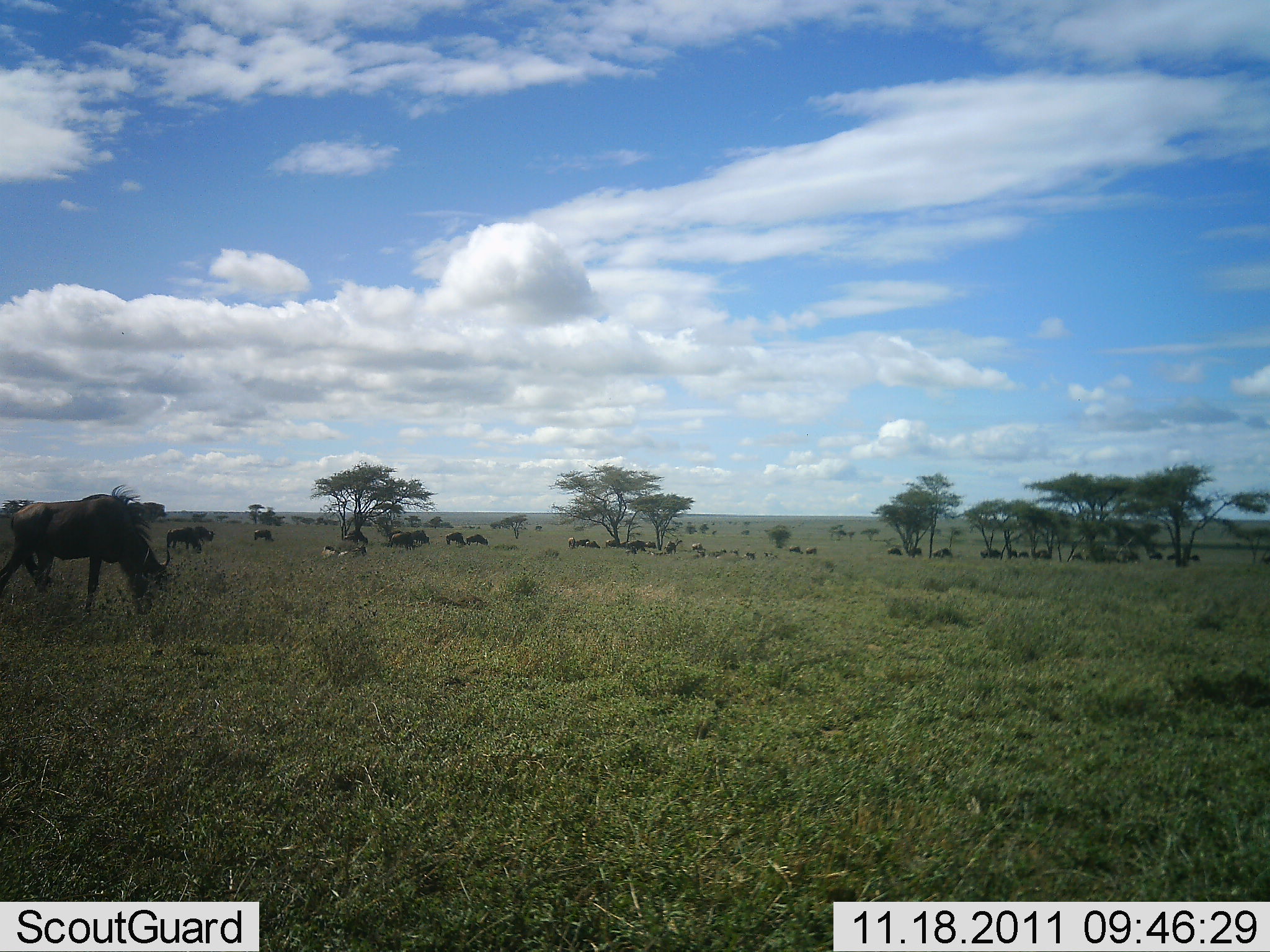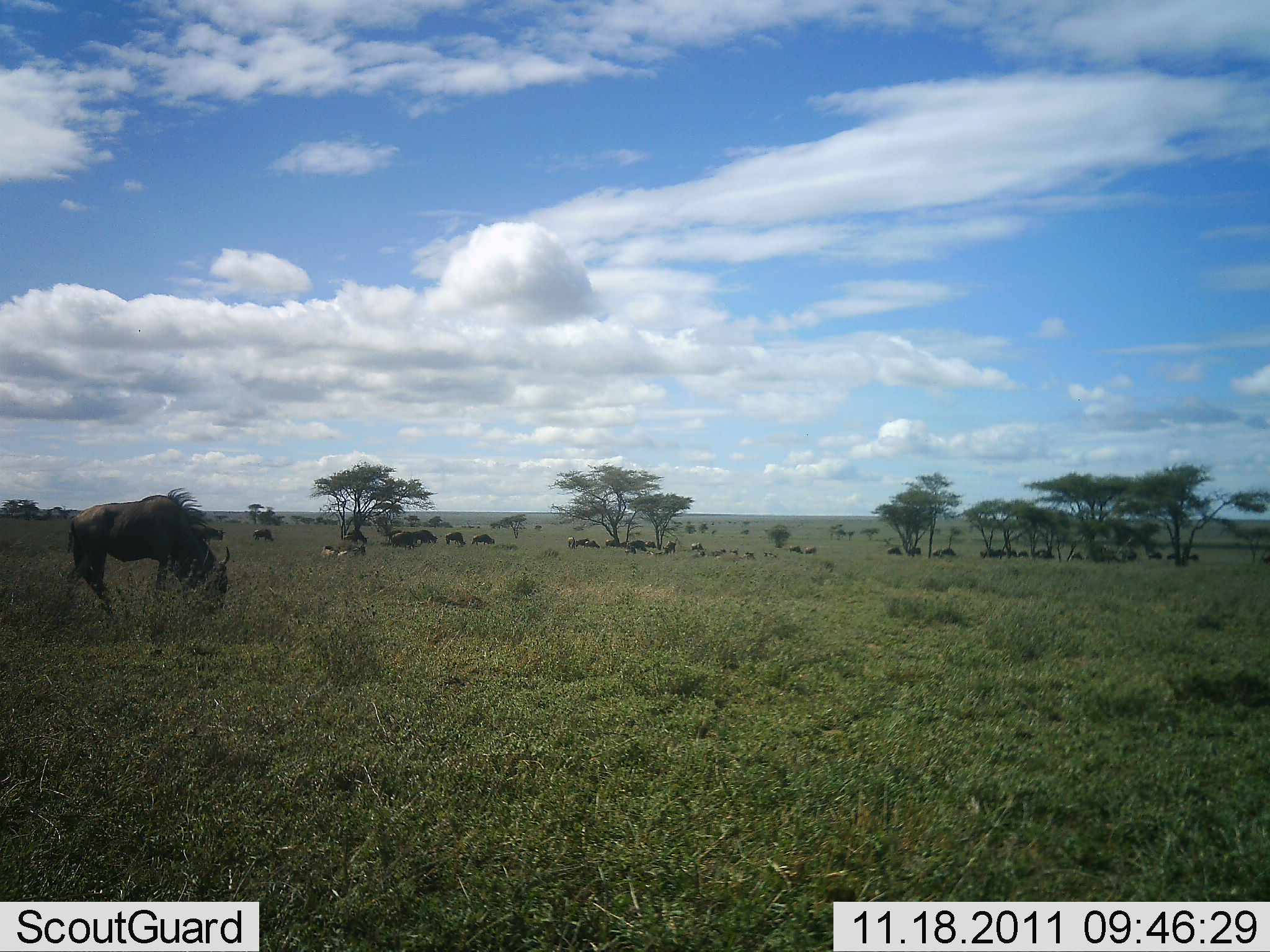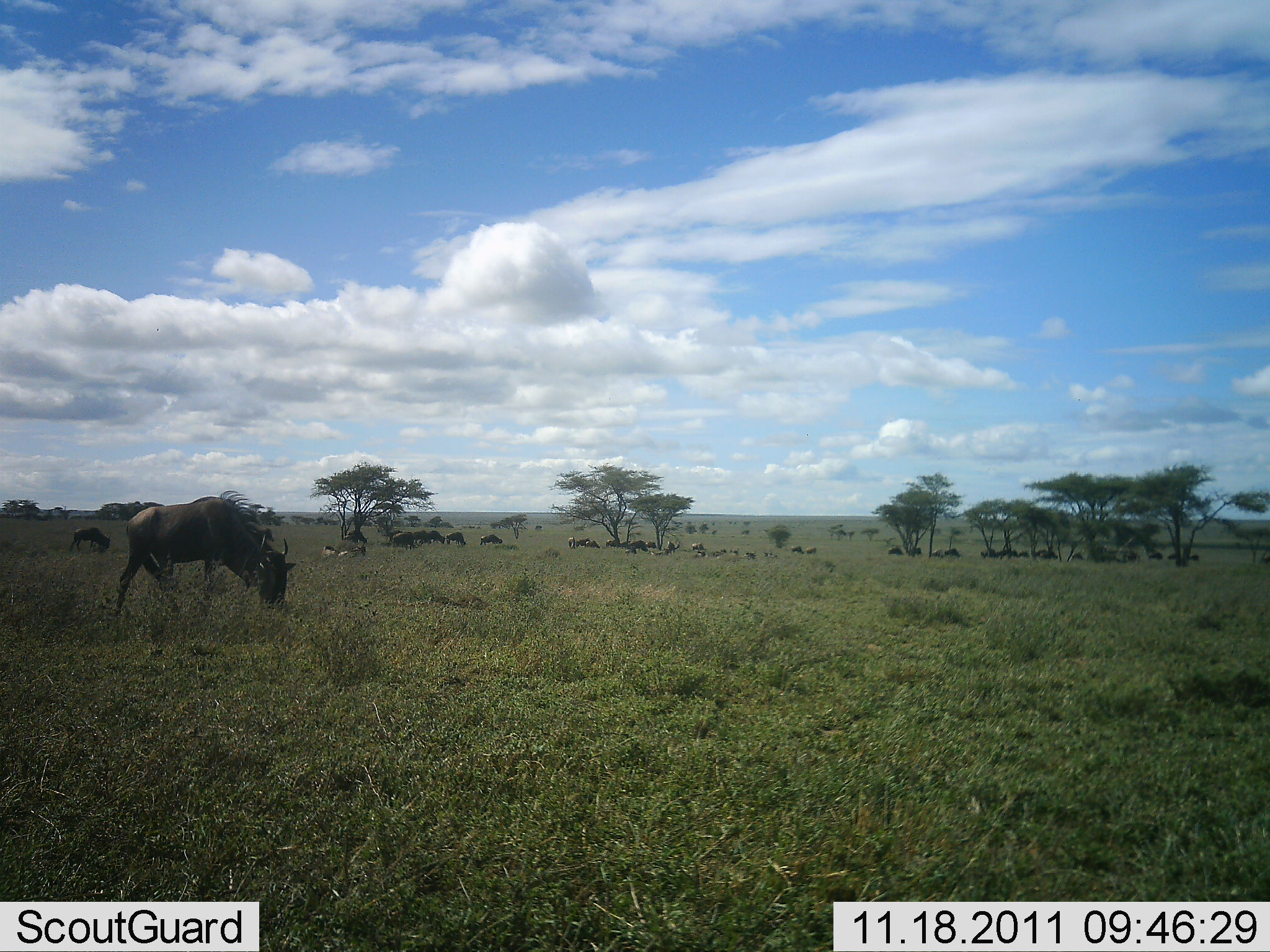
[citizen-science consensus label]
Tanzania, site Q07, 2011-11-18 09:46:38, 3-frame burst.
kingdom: Animalia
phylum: Chordata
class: Mammalia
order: Artiodactyla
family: Bovidae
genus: Connochaetes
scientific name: Connochaetes taurinus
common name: blue wildebeest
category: wildebeest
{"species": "wildebeest (blue wildebeest) (Connochaetes taurinus)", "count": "11-50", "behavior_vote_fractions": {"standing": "47%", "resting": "13%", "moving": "67%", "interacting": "0%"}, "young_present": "0%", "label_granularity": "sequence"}